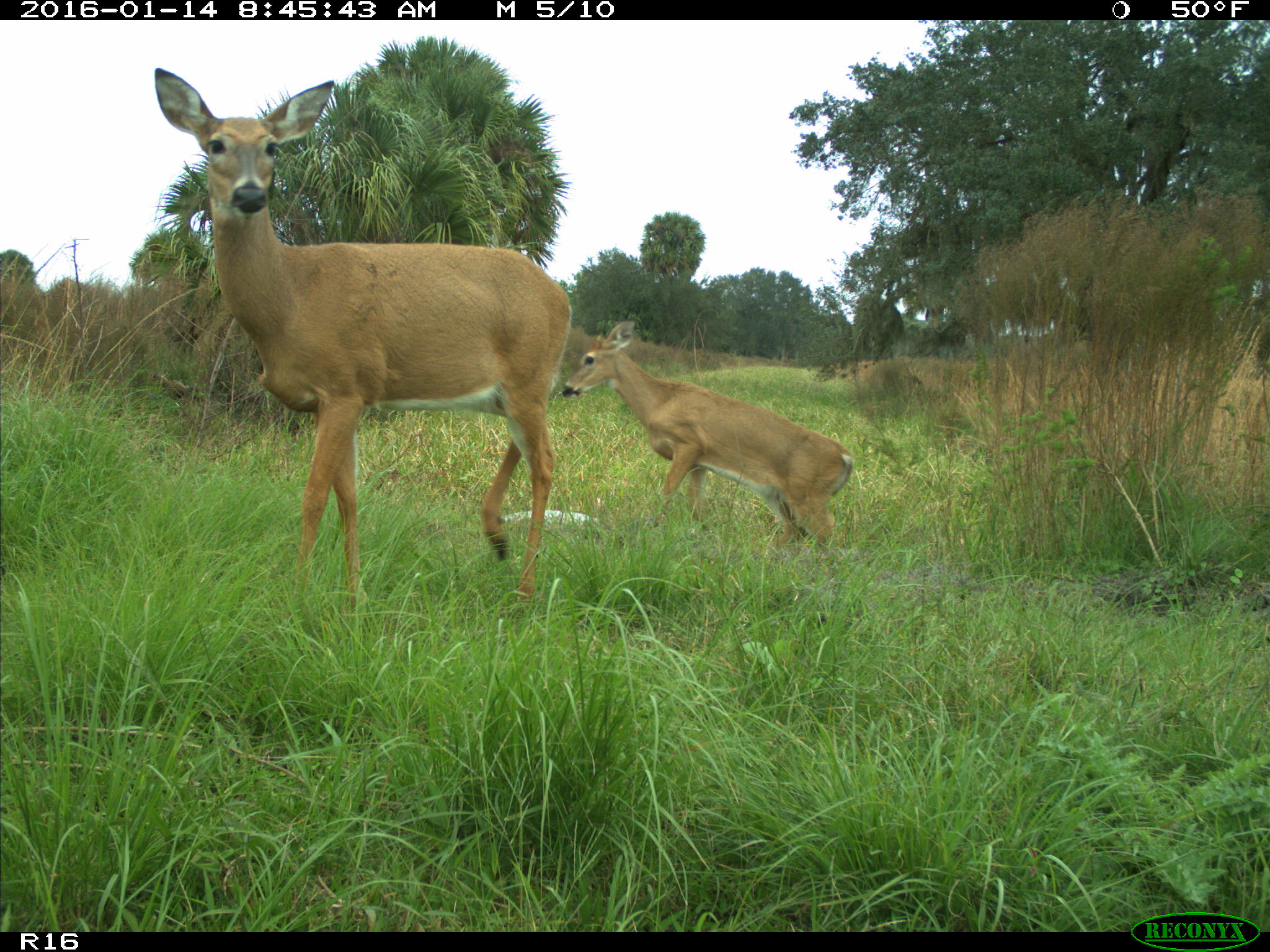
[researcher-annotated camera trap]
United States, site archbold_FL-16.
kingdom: Animalia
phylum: Chordata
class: Mammalia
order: Artiodactyla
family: Cervidae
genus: Odocoileus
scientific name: Odocoileus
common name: deer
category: unidentified deer